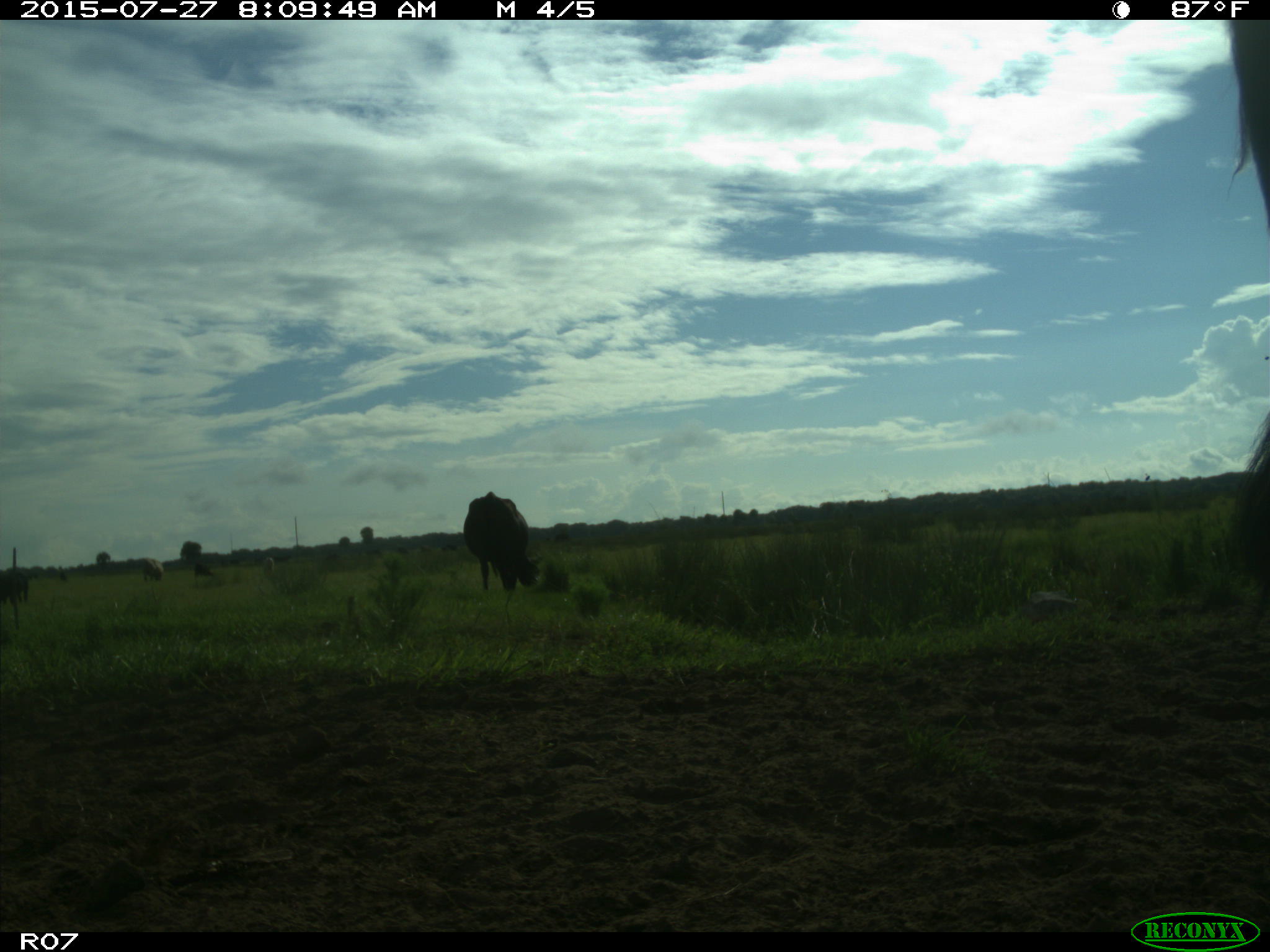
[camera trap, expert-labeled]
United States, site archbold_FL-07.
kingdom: Animalia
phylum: Chordata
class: Mammalia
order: Artiodactyla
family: Bovidae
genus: Bos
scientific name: Bos taurus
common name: domestic cow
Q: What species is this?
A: Bos taurus (domestic cow).